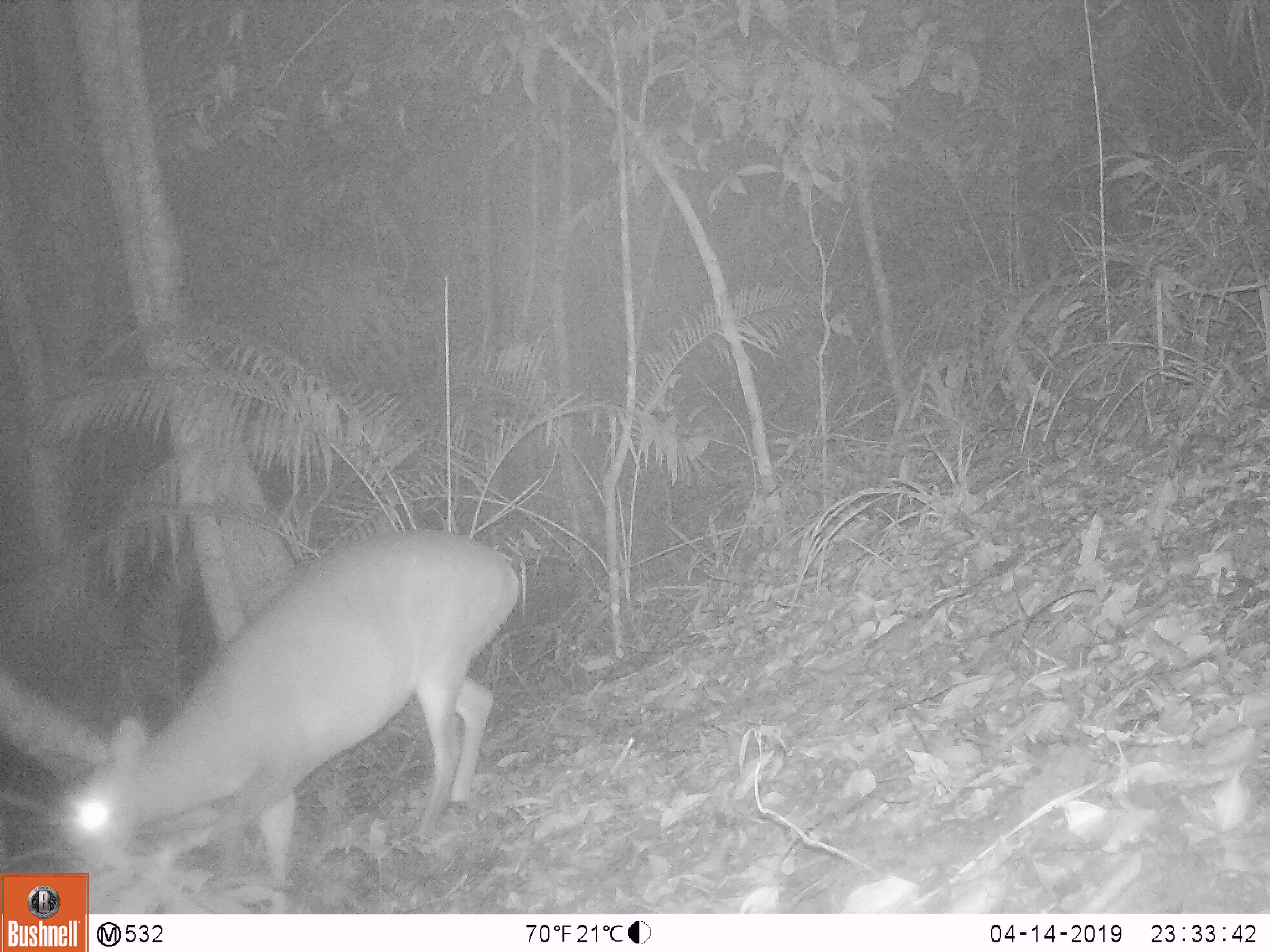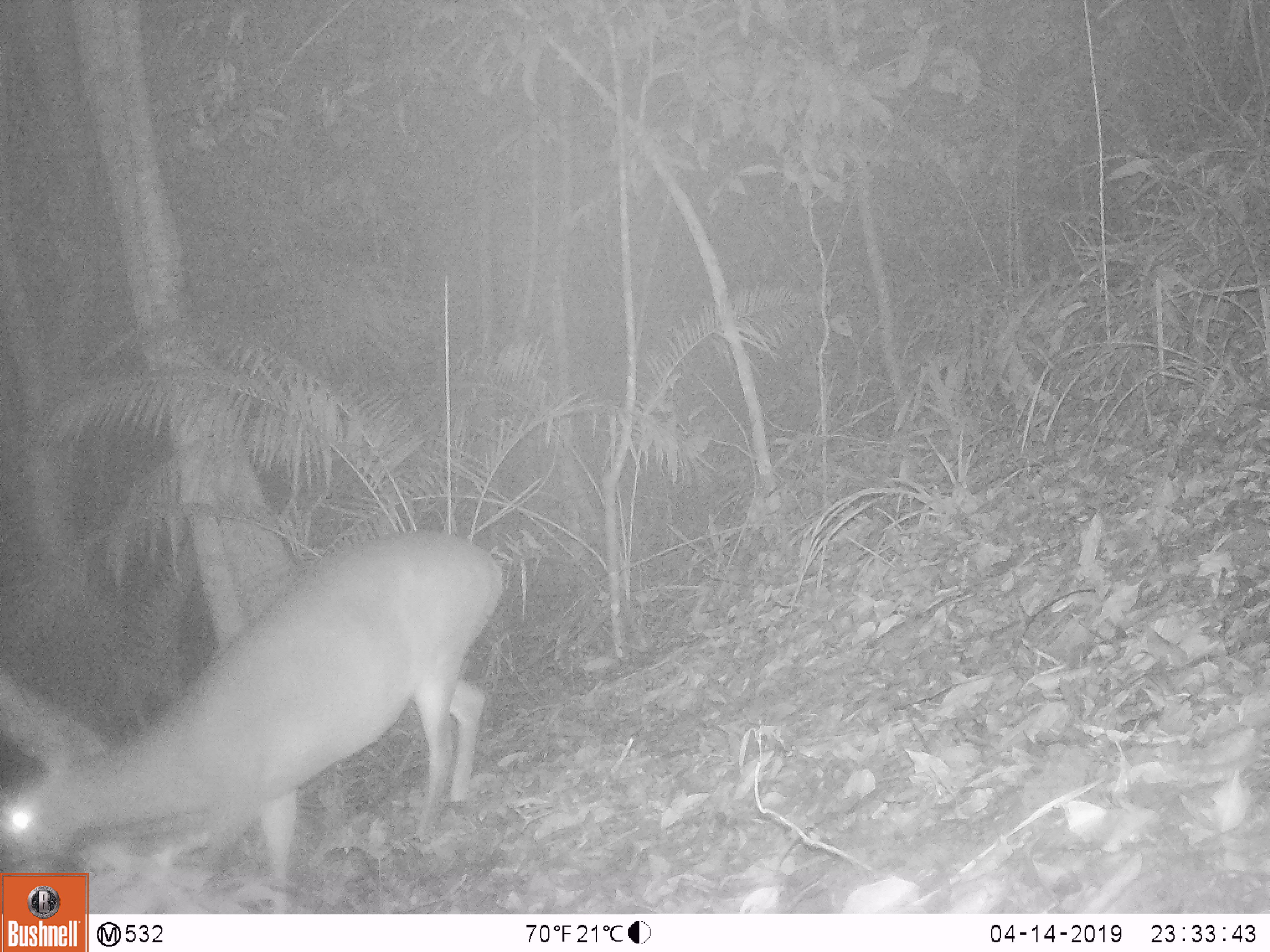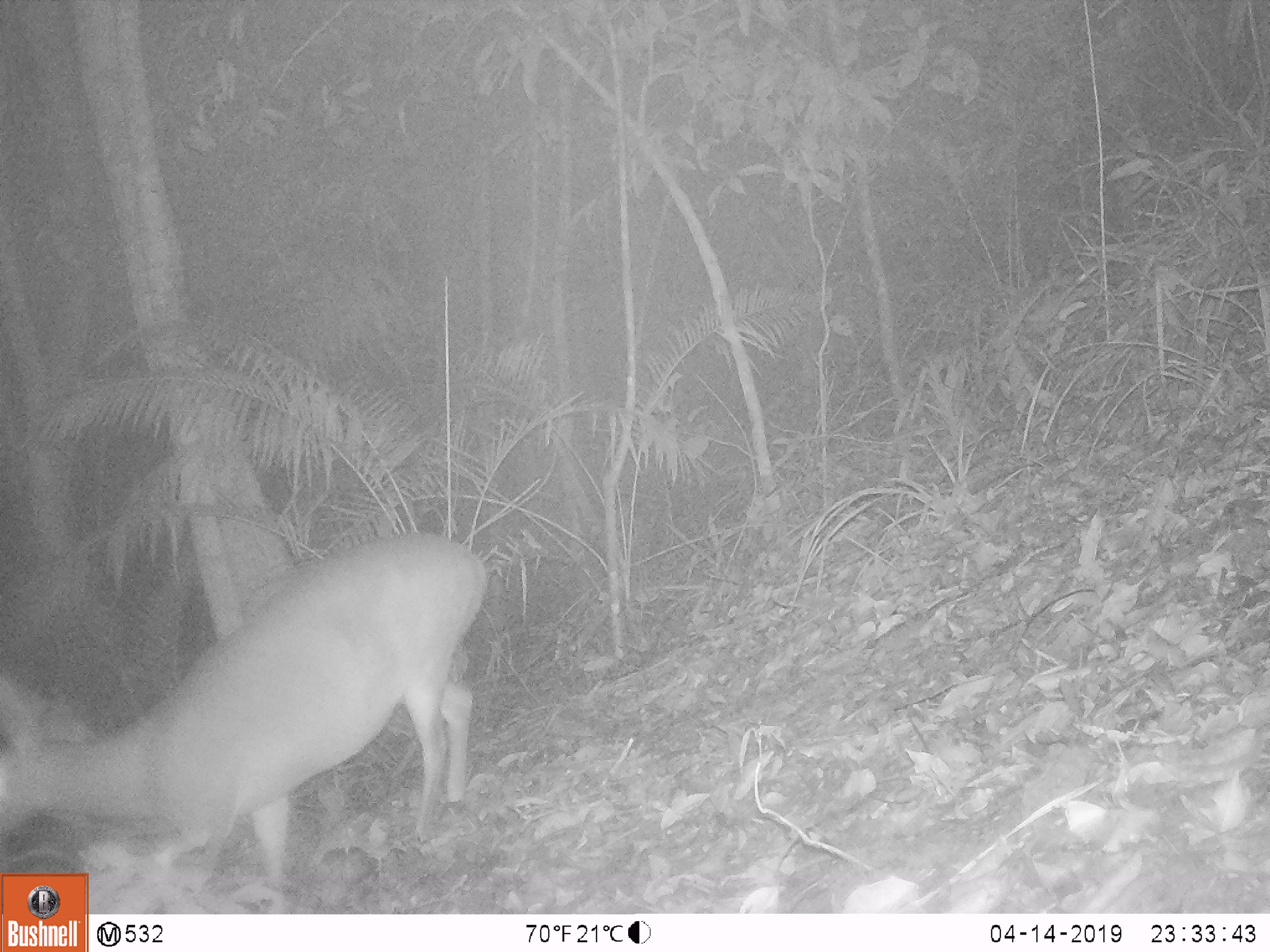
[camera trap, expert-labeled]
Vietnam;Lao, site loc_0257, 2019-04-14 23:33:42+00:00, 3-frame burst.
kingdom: Animalia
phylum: Chordata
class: Mammalia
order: Artiodactyla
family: Cervidae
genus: Muntiacus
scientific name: Muntiacus vuquangensis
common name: large-antlered muntjac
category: large antlered muntjac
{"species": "large antlered muntjac (large-antlered muntjac) (Muntiacus vuquangensis)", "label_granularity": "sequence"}